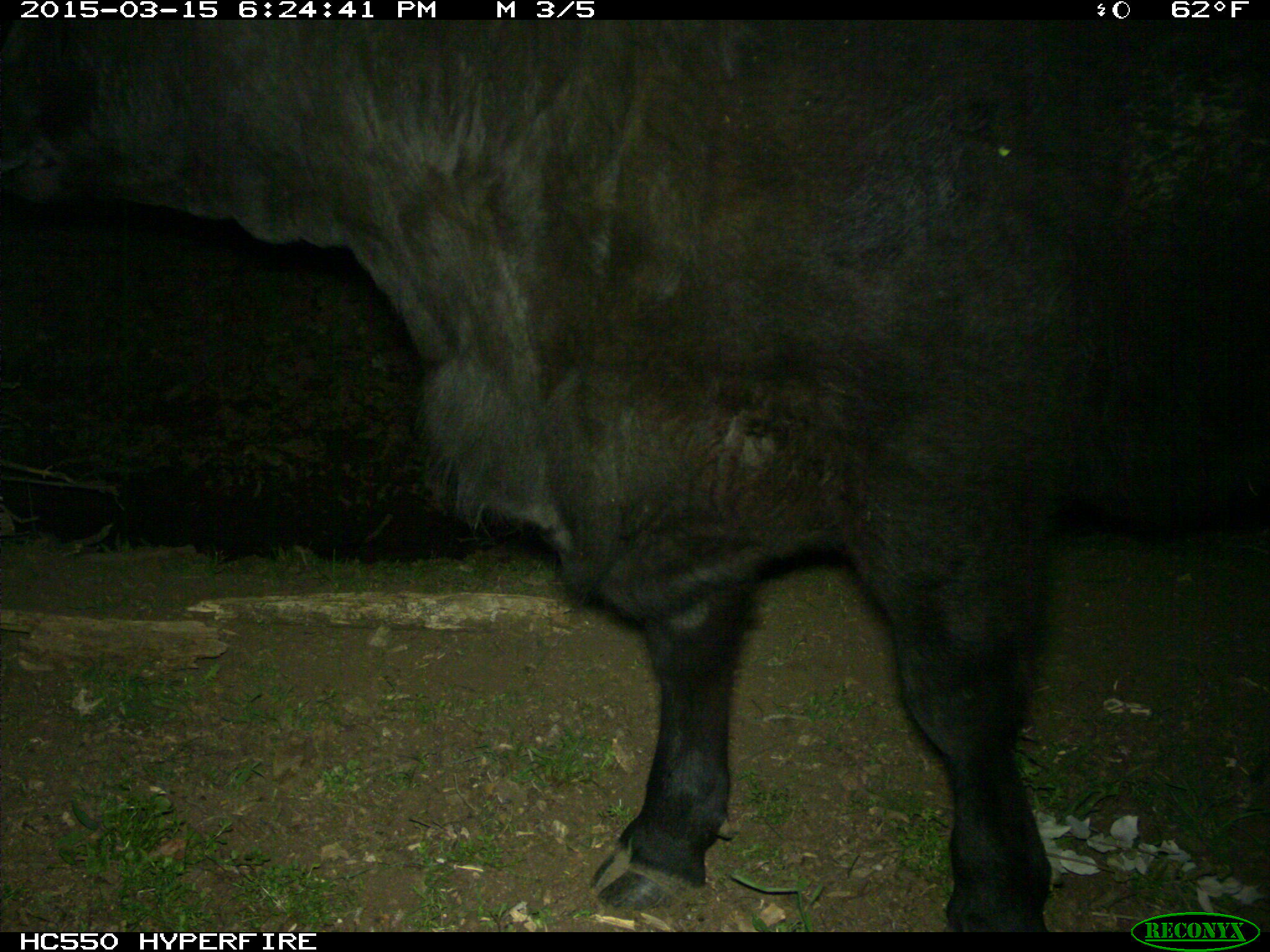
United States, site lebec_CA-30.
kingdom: Animalia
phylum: Chordata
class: Mammalia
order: Artiodactyla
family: Bovidae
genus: Bos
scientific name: Bos taurus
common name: domestic cow